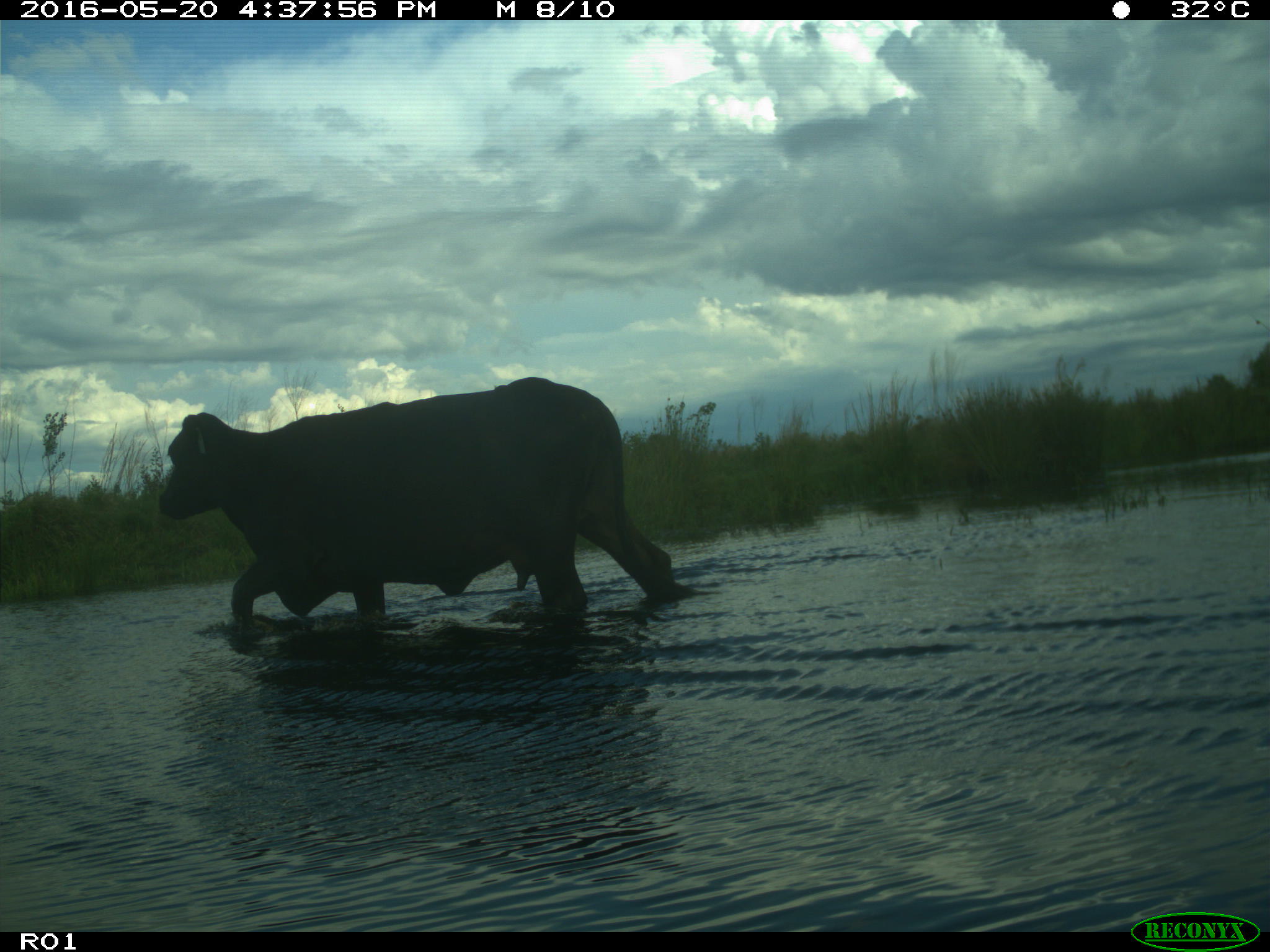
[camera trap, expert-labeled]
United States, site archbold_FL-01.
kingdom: Animalia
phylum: Chordata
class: Mammalia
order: Artiodactyla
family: Bovidae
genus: Bos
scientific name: Bos taurus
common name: domestic cow